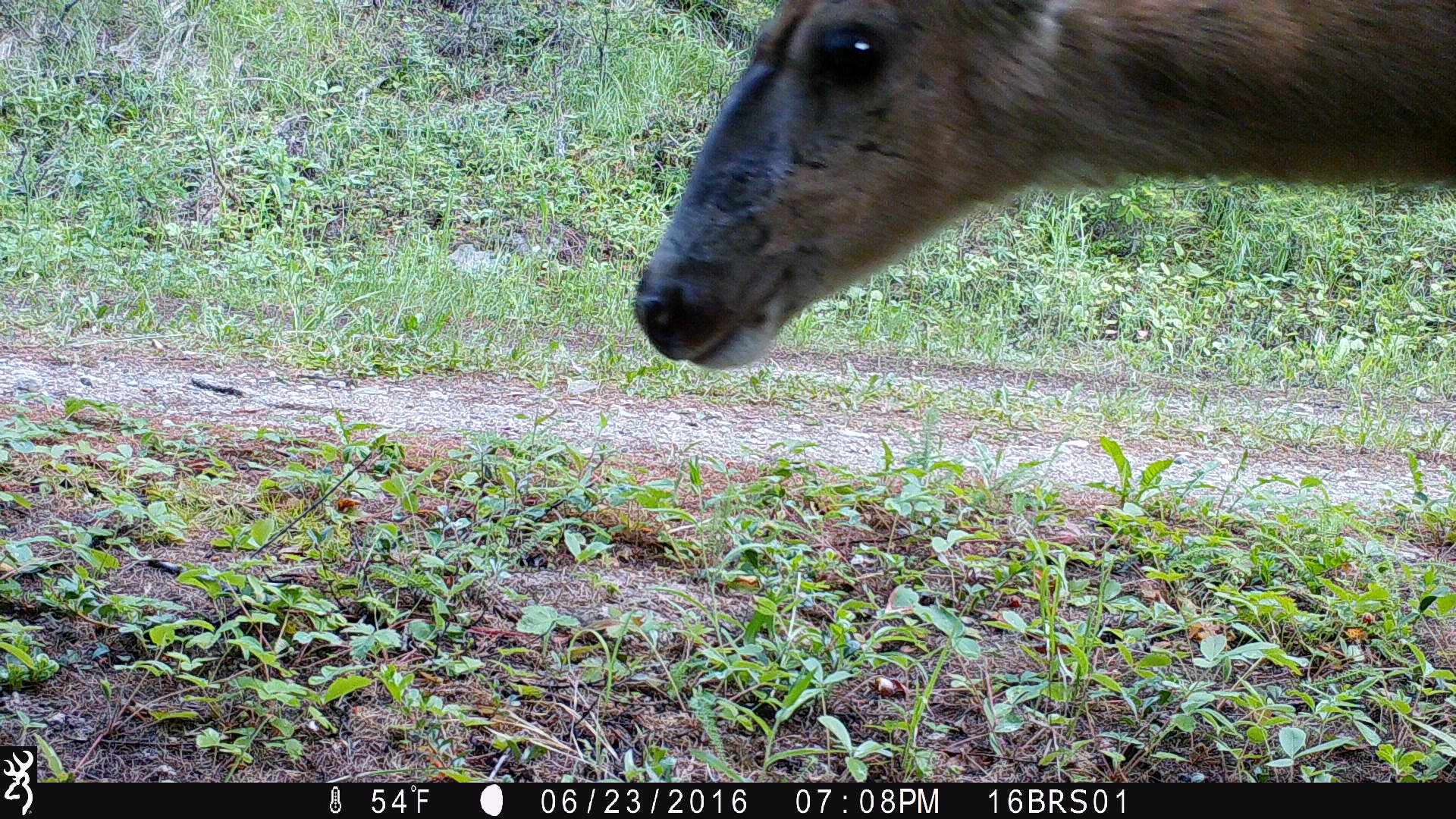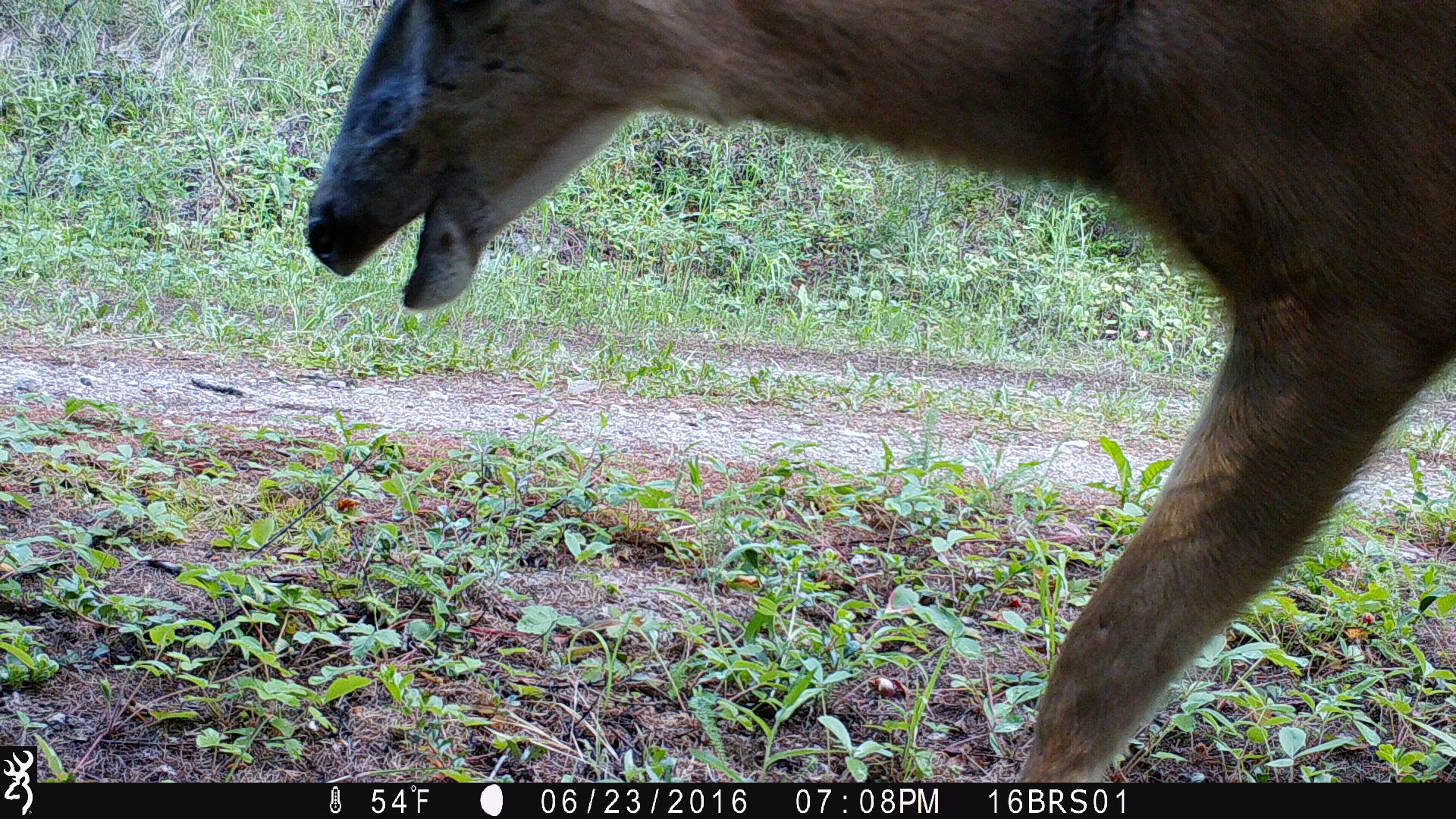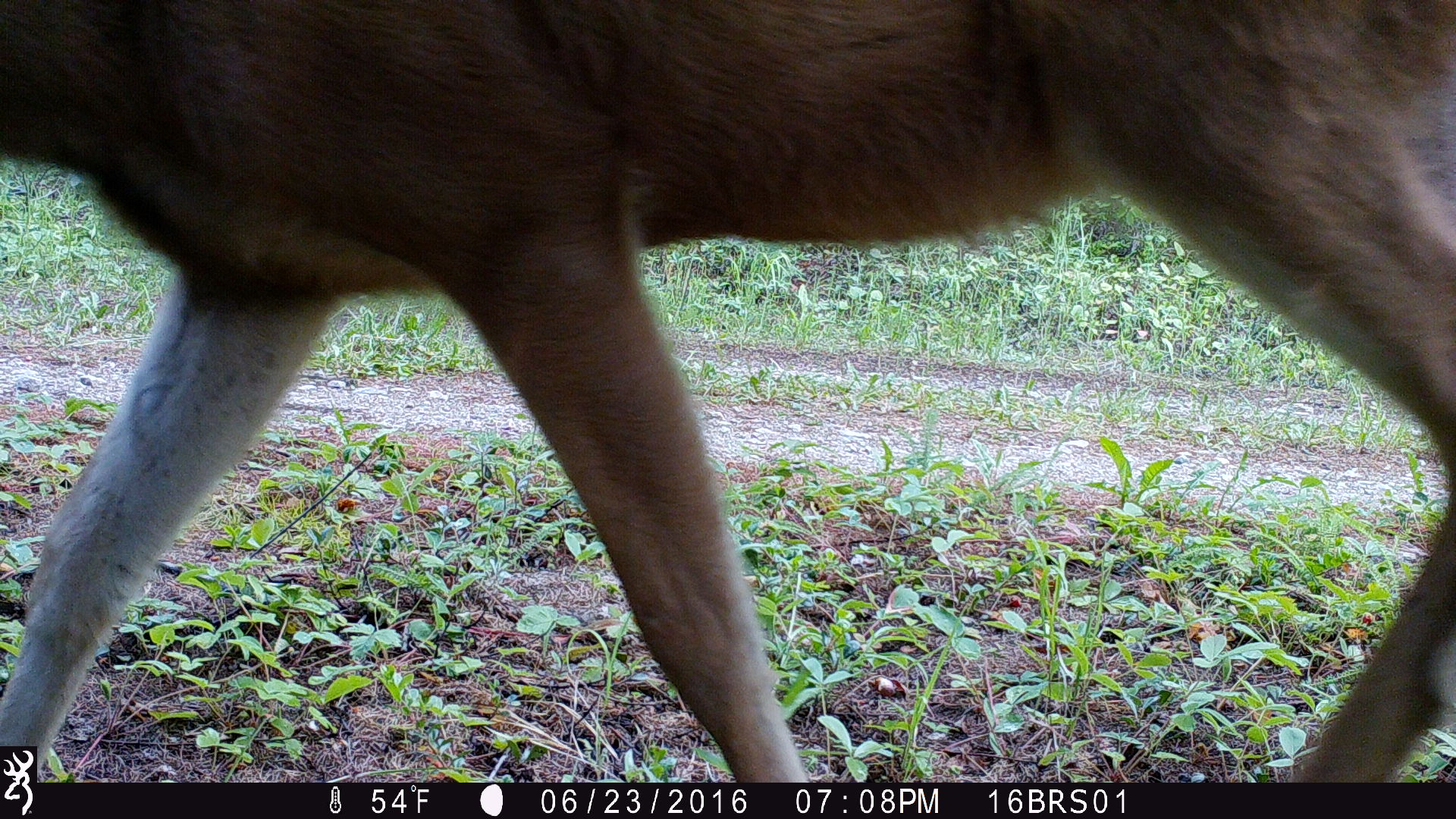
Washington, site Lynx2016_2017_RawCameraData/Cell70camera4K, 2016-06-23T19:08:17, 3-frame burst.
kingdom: Animalia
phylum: Chordata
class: Mammalia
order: Artiodactyla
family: Cervidae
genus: Odocoileus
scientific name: Odocoileus hemionus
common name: mule deer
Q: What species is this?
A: Odocoileus hemionus (mule deer).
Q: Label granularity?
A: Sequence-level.